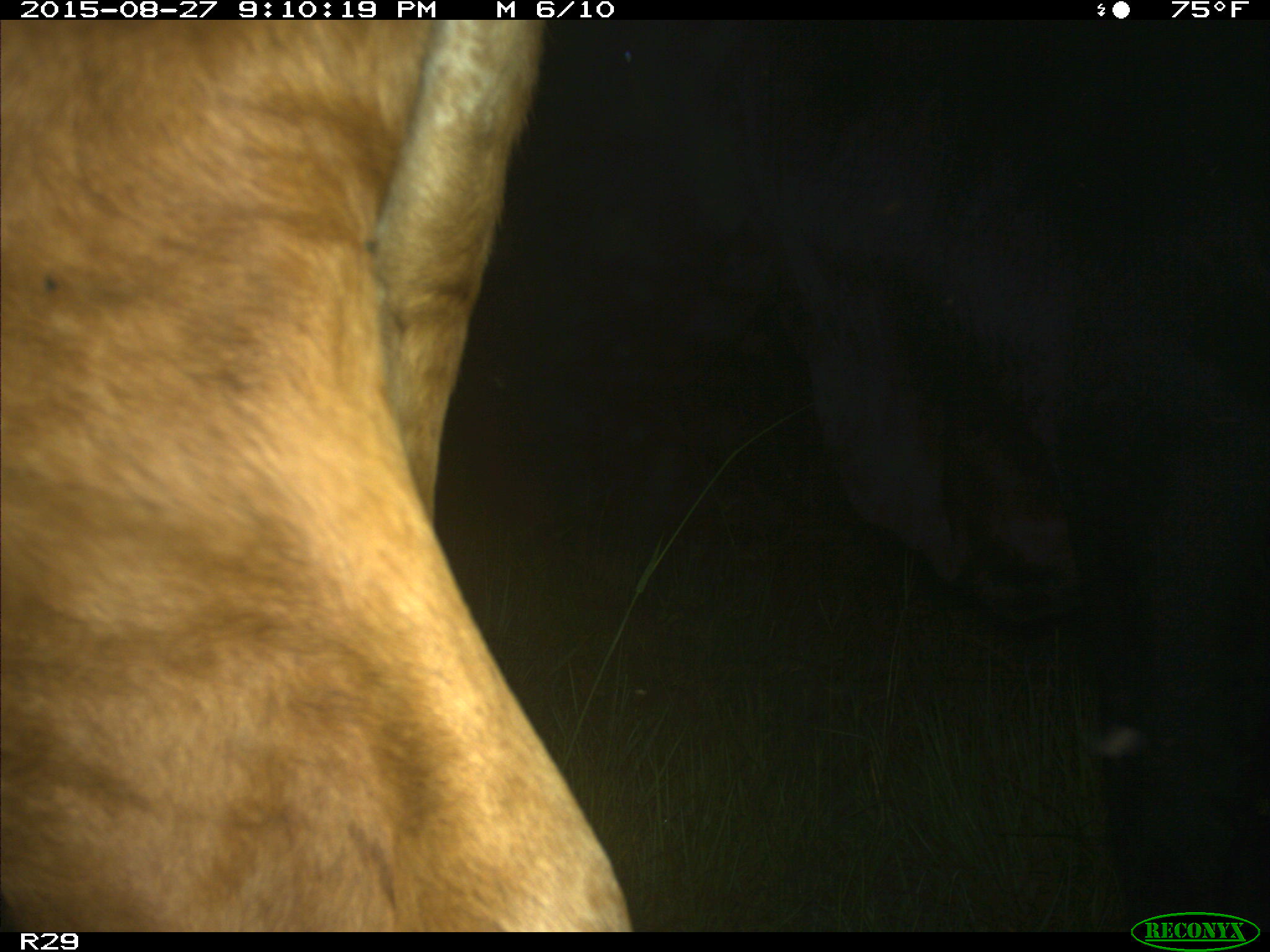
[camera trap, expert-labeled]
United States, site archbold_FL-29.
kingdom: Animalia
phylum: Chordata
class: Mammalia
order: Artiodactyla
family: Bovidae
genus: Bos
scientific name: Bos taurus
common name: domestic cow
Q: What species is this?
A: Bos taurus (domestic cow).